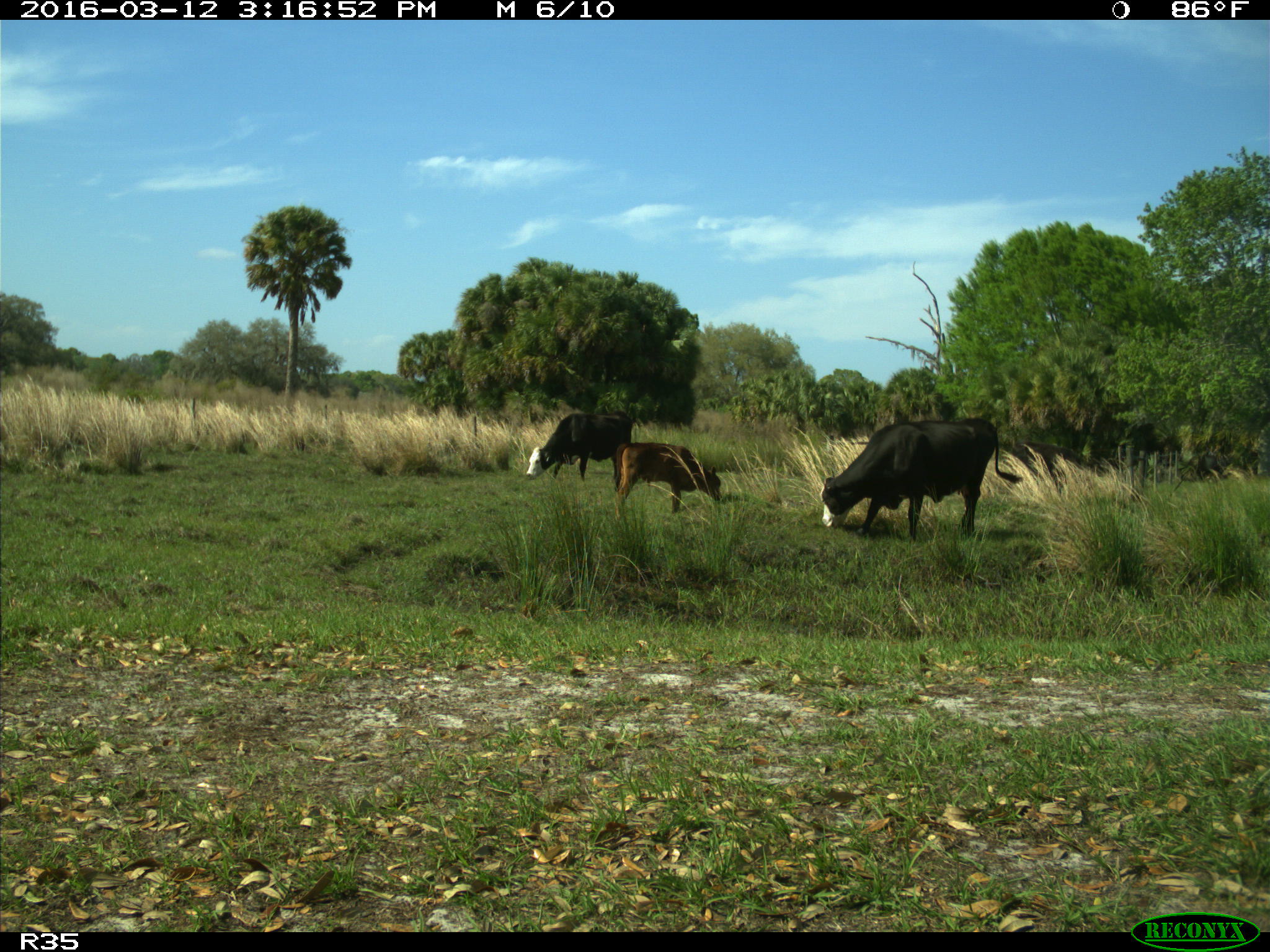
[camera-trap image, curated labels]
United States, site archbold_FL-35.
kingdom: Animalia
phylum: Chordata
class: Mammalia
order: Artiodactyla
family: Bovidae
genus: Bos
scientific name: Bos taurus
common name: domestic cow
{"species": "Bos taurus (domestic cow)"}